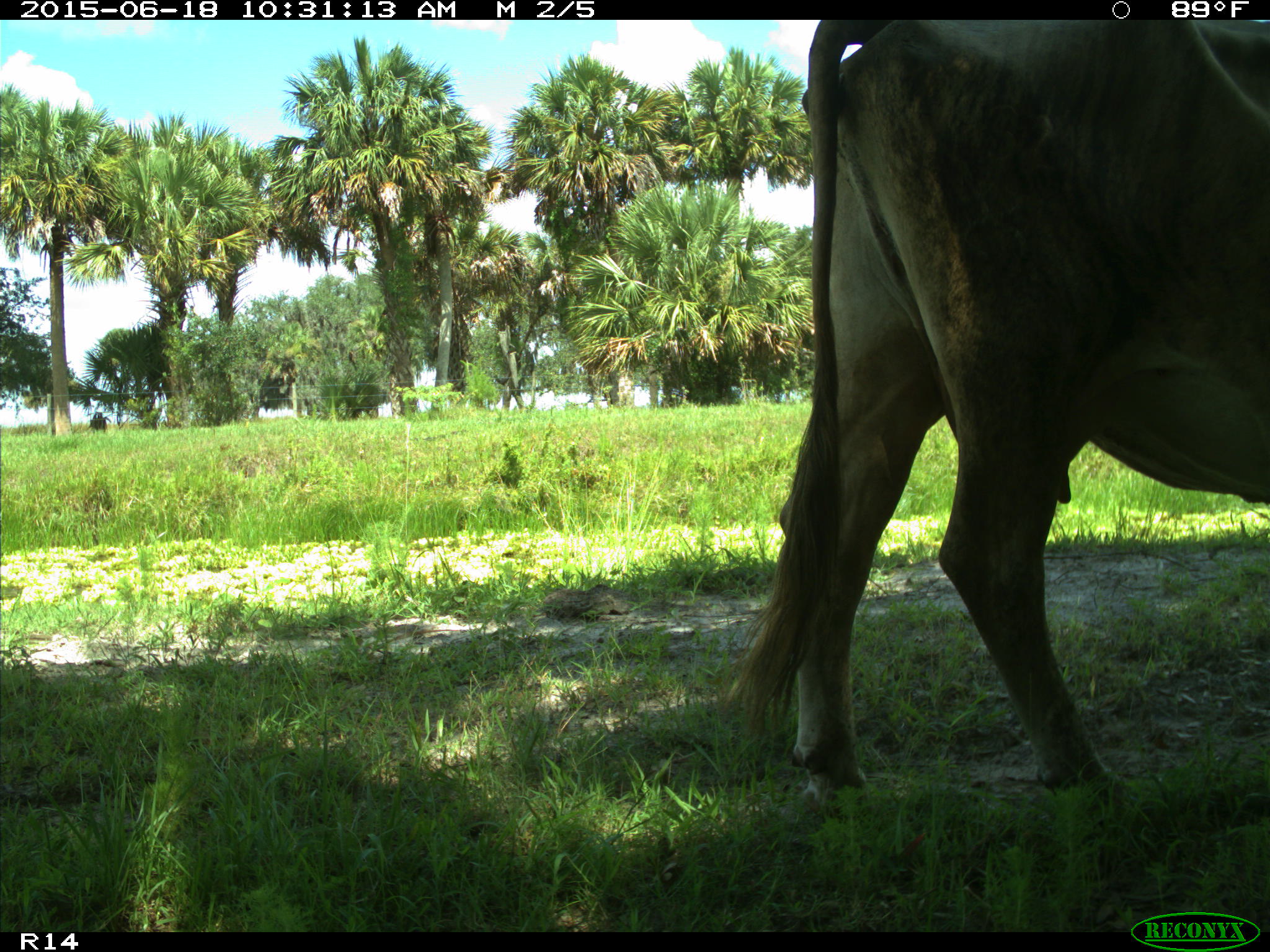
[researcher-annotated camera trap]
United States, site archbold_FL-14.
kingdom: Animalia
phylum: Chordata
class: Mammalia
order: Artiodactyla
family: Bovidae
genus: Bos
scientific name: Bos taurus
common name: domestic cow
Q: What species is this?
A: Bos taurus (domestic cow).